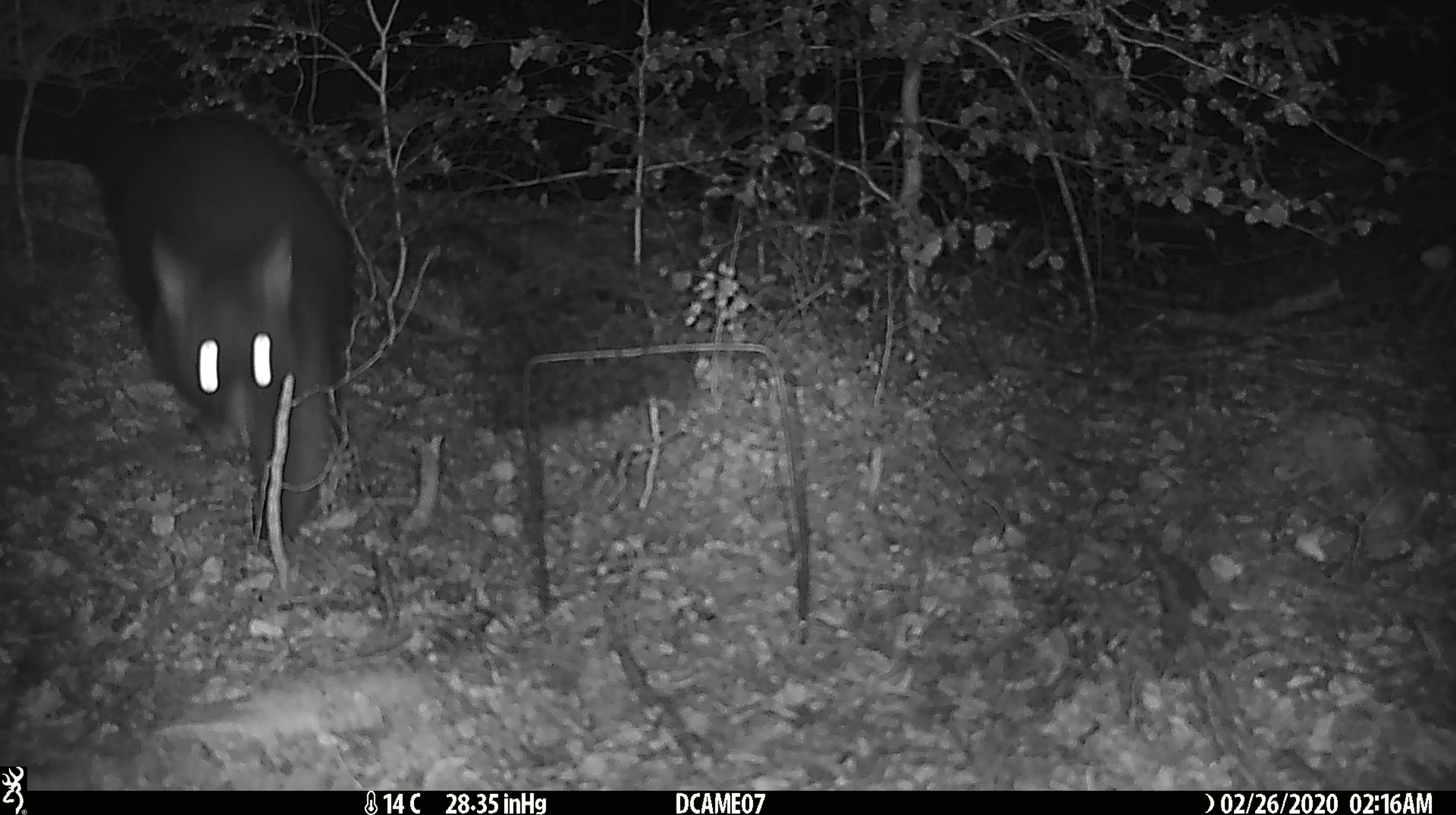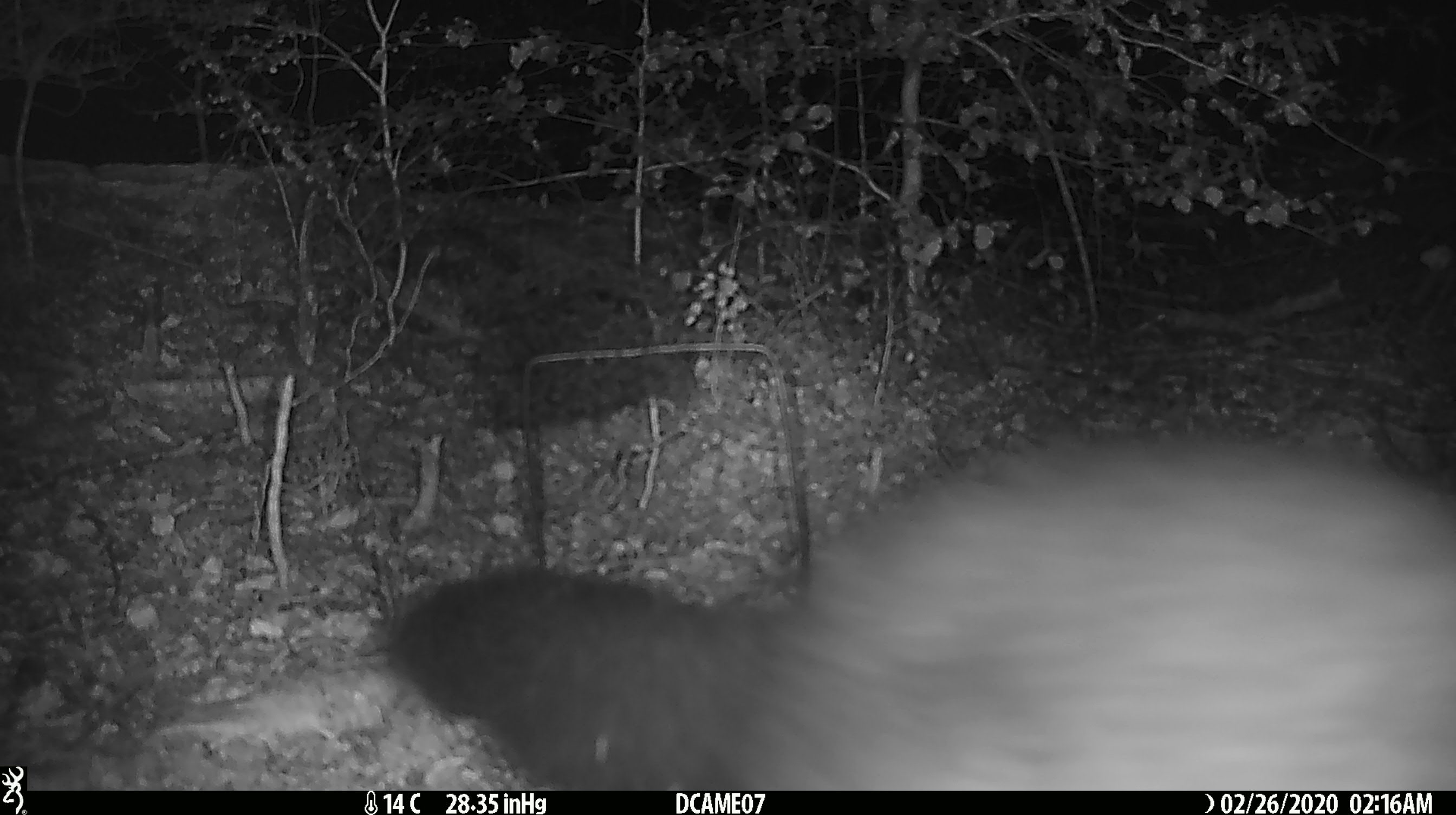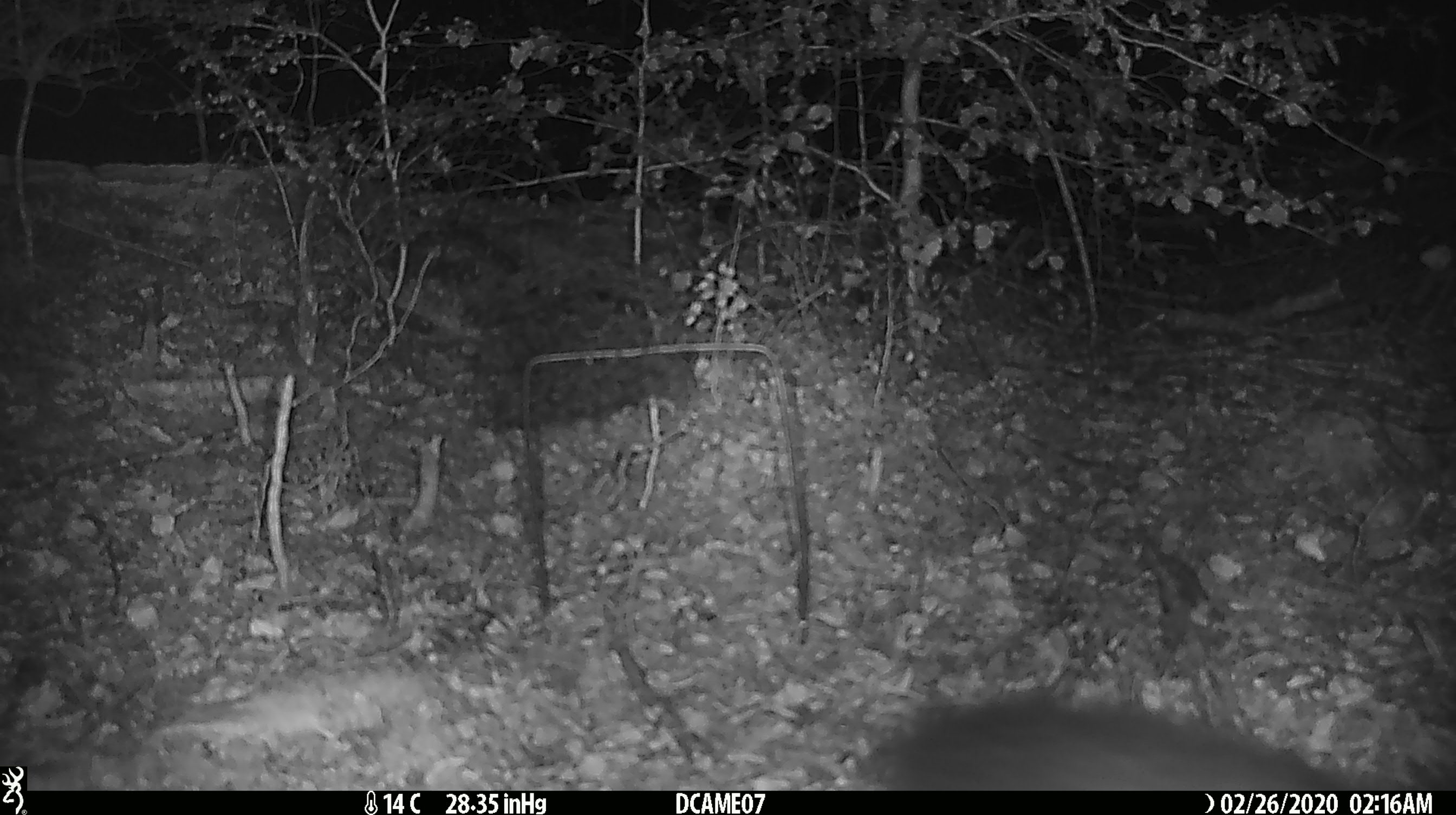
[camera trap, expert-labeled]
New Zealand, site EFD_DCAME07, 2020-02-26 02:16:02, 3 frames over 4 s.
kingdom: Animalia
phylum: Chordata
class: Mammalia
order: Diprotodontia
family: Phalangeridae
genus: Trichosurus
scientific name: Trichosurus vulpecula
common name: common brushtail possum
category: possum